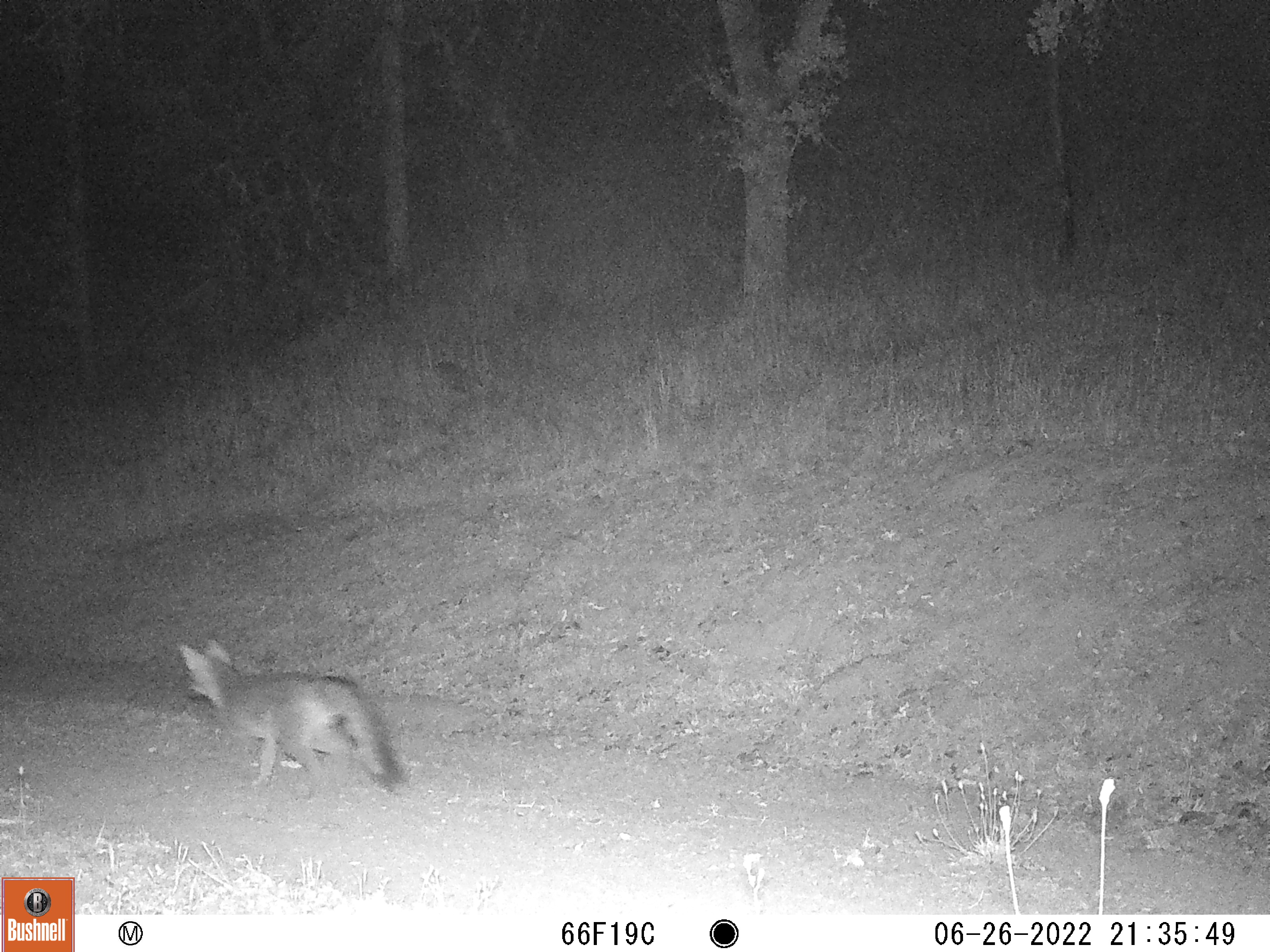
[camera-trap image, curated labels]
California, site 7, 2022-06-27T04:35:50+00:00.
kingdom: Animalia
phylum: Chordata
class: Mammalia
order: Carnivora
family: Canidae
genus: Urocyon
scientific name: Urocyon cinereoargenteus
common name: gray fox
Gray fox (Urocyon cinereoargenteus).